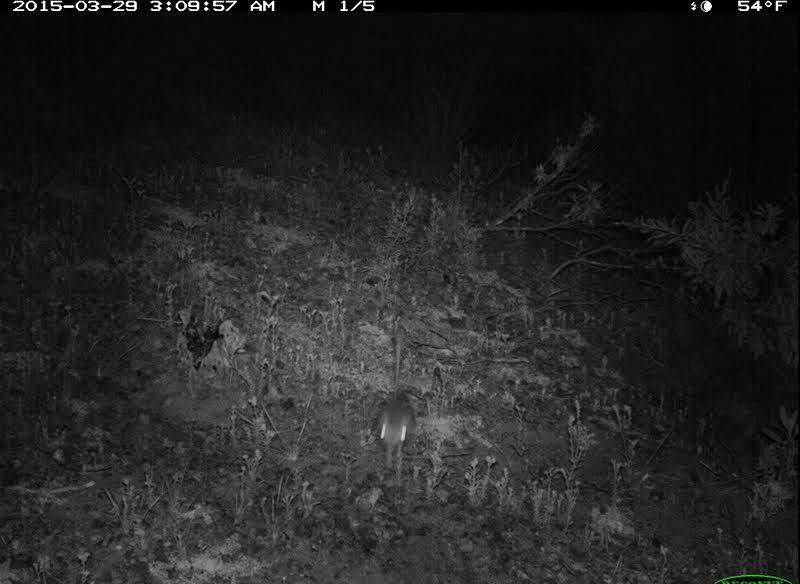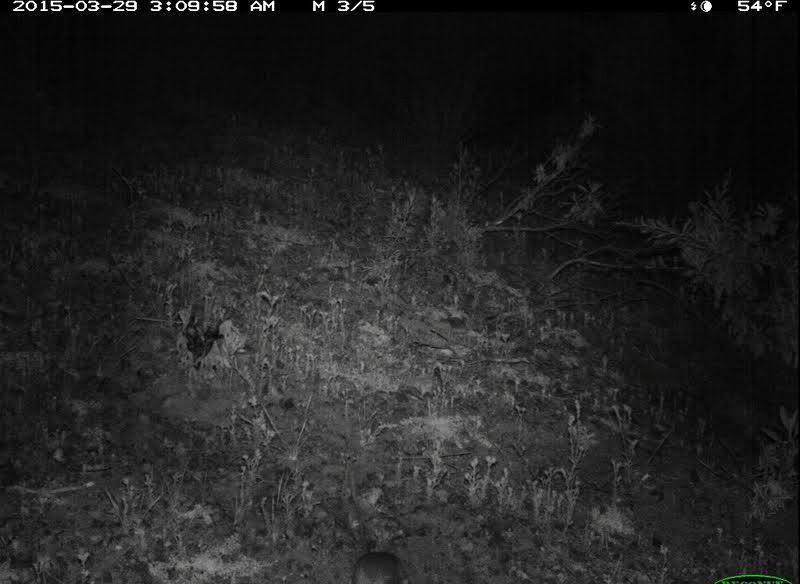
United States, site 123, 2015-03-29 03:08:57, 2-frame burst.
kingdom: Animalia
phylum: Chordata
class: Mammalia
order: Rodentia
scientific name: Rodentia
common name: rodent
Rodent (Rodentia).